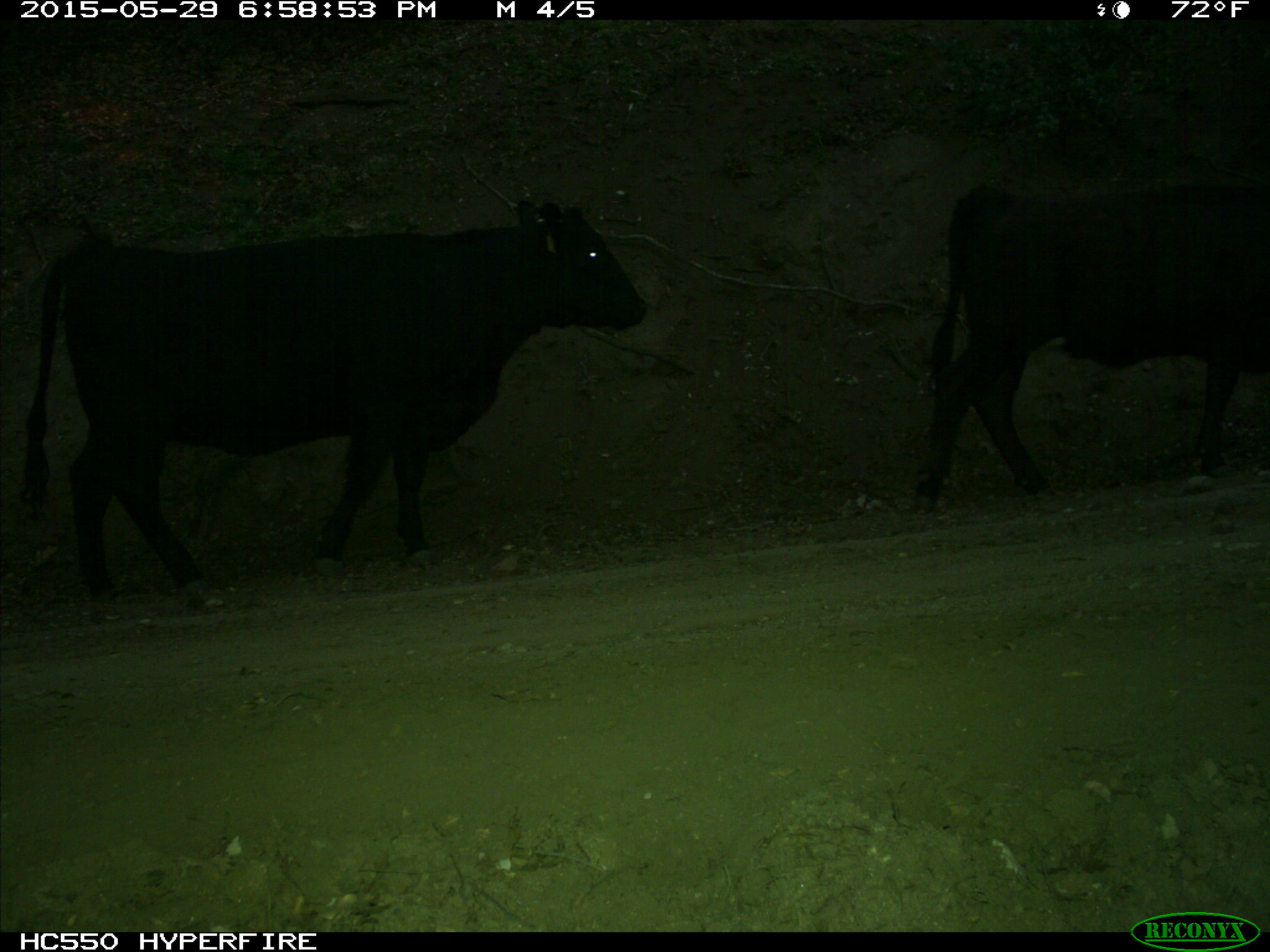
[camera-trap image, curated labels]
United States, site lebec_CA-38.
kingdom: Animalia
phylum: Chordata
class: Mammalia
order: Artiodactyla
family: Bovidae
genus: Bos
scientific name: Bos taurus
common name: domestic cow